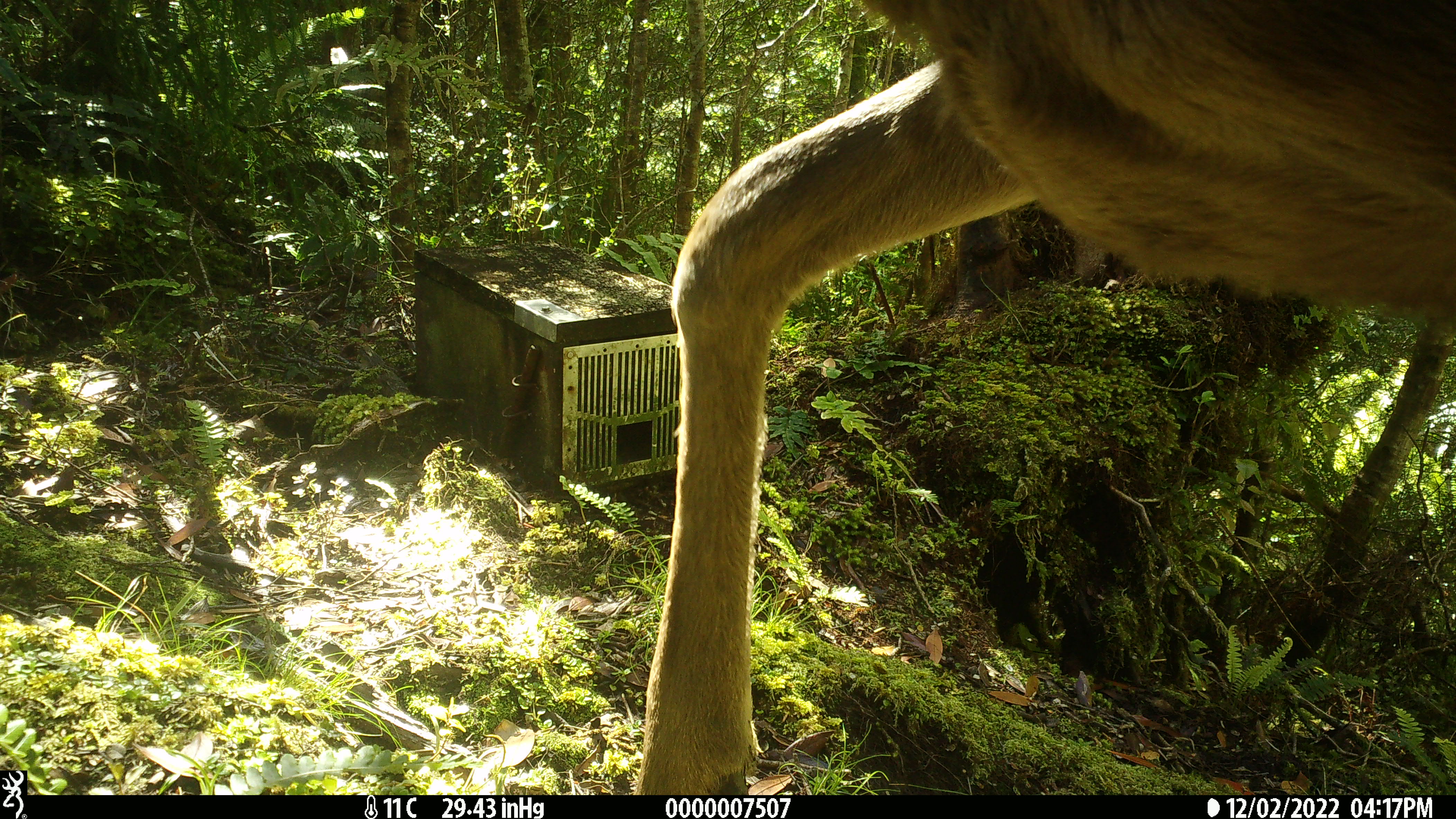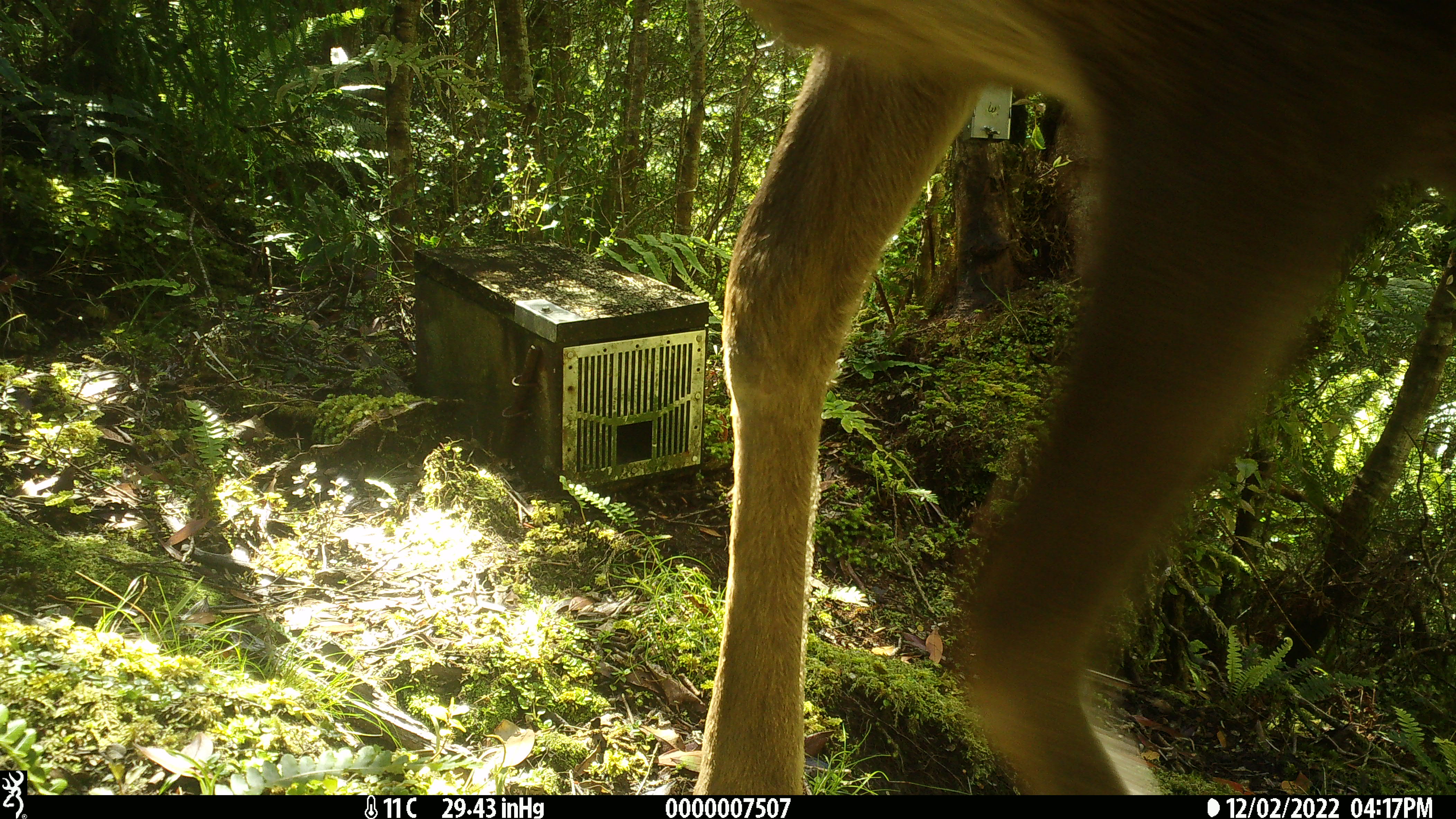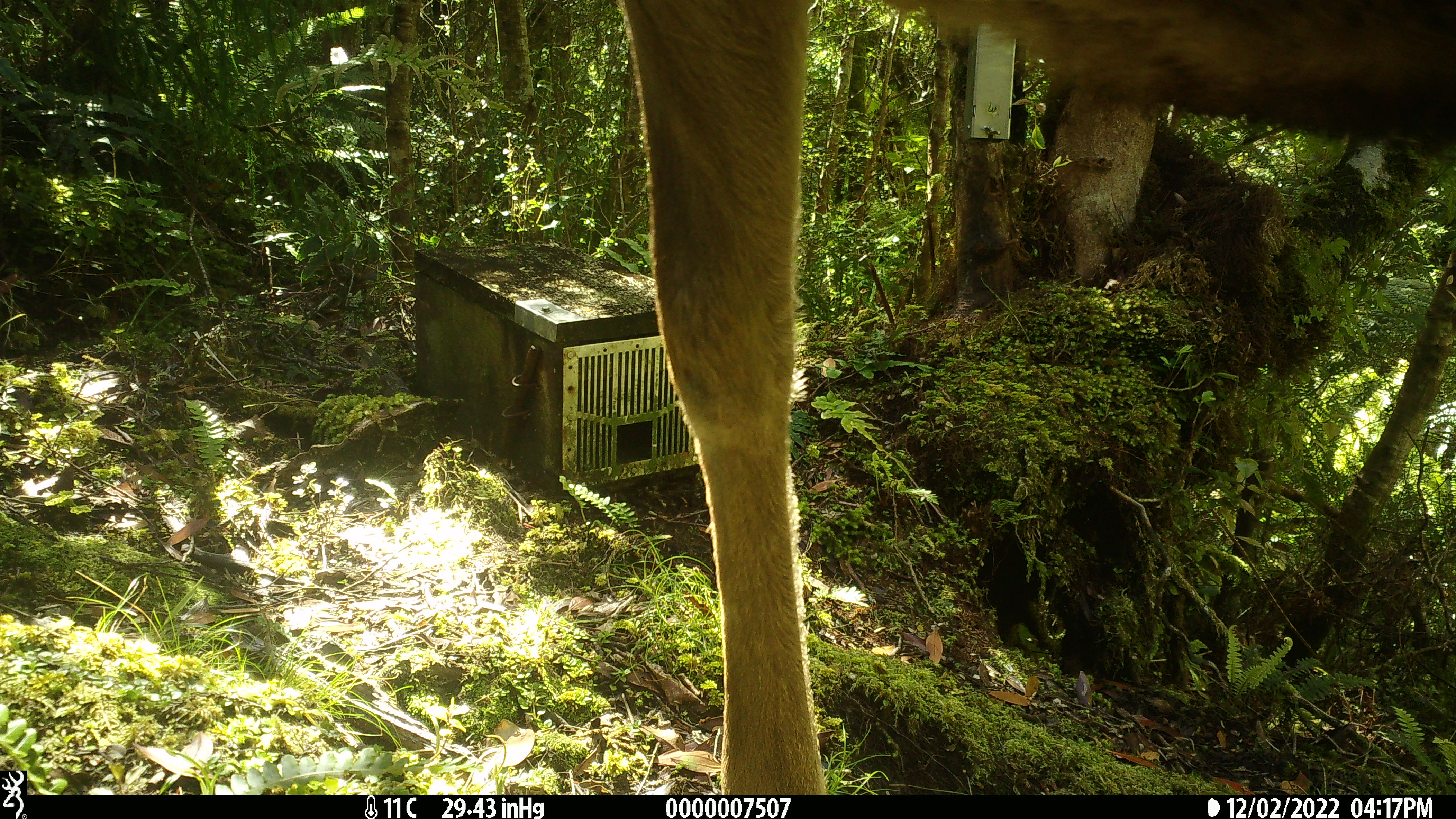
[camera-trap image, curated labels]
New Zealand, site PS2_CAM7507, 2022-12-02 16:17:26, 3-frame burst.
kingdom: Animalia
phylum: Chordata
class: Mammalia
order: Artiodactyla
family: Cervidae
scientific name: Cervidae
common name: deer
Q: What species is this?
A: Deer (Cervidae).